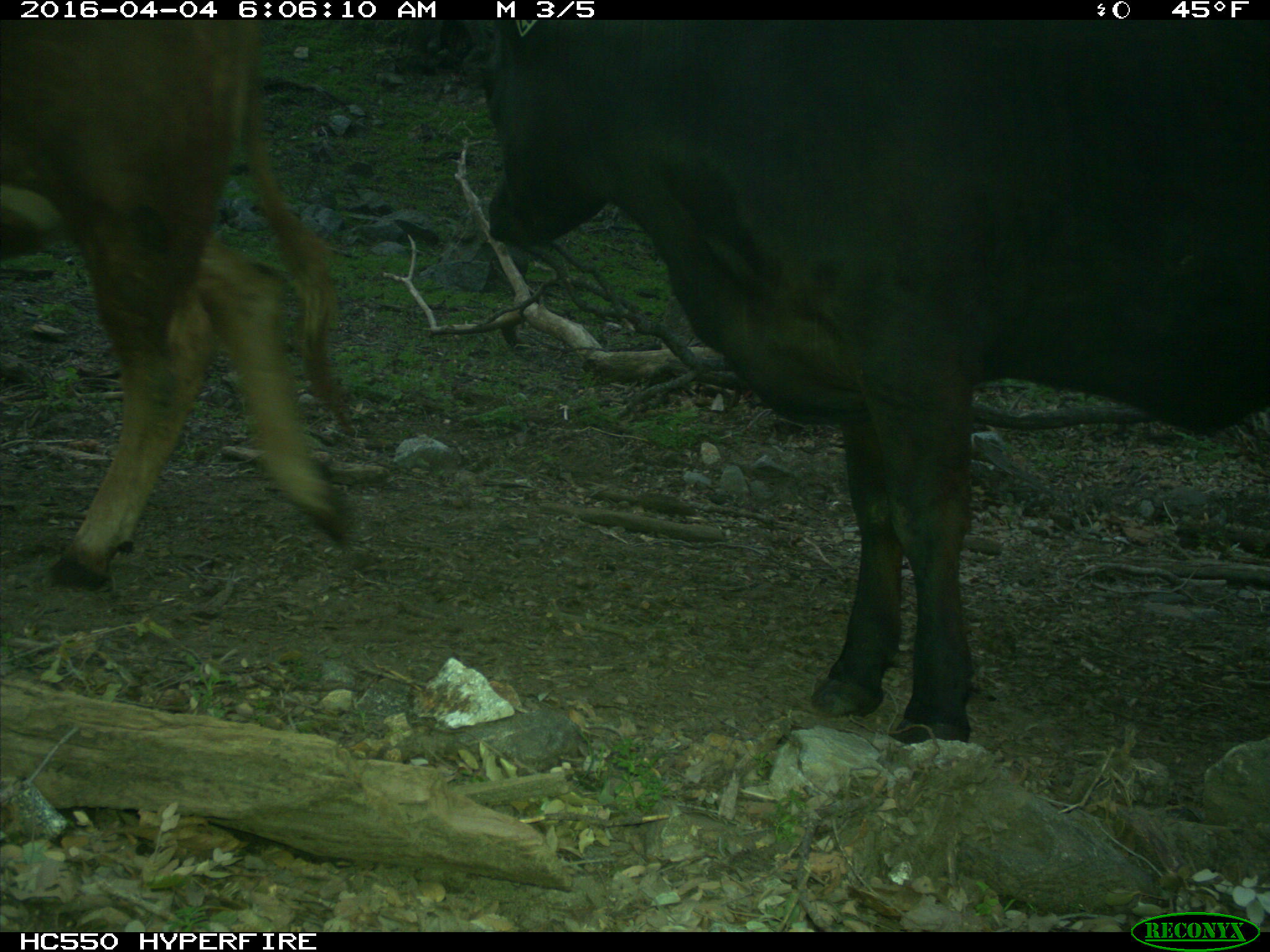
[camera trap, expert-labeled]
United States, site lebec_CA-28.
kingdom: Animalia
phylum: Chordata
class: Mammalia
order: Artiodactyla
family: Bovidae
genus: Bos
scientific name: Bos taurus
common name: domestic cow